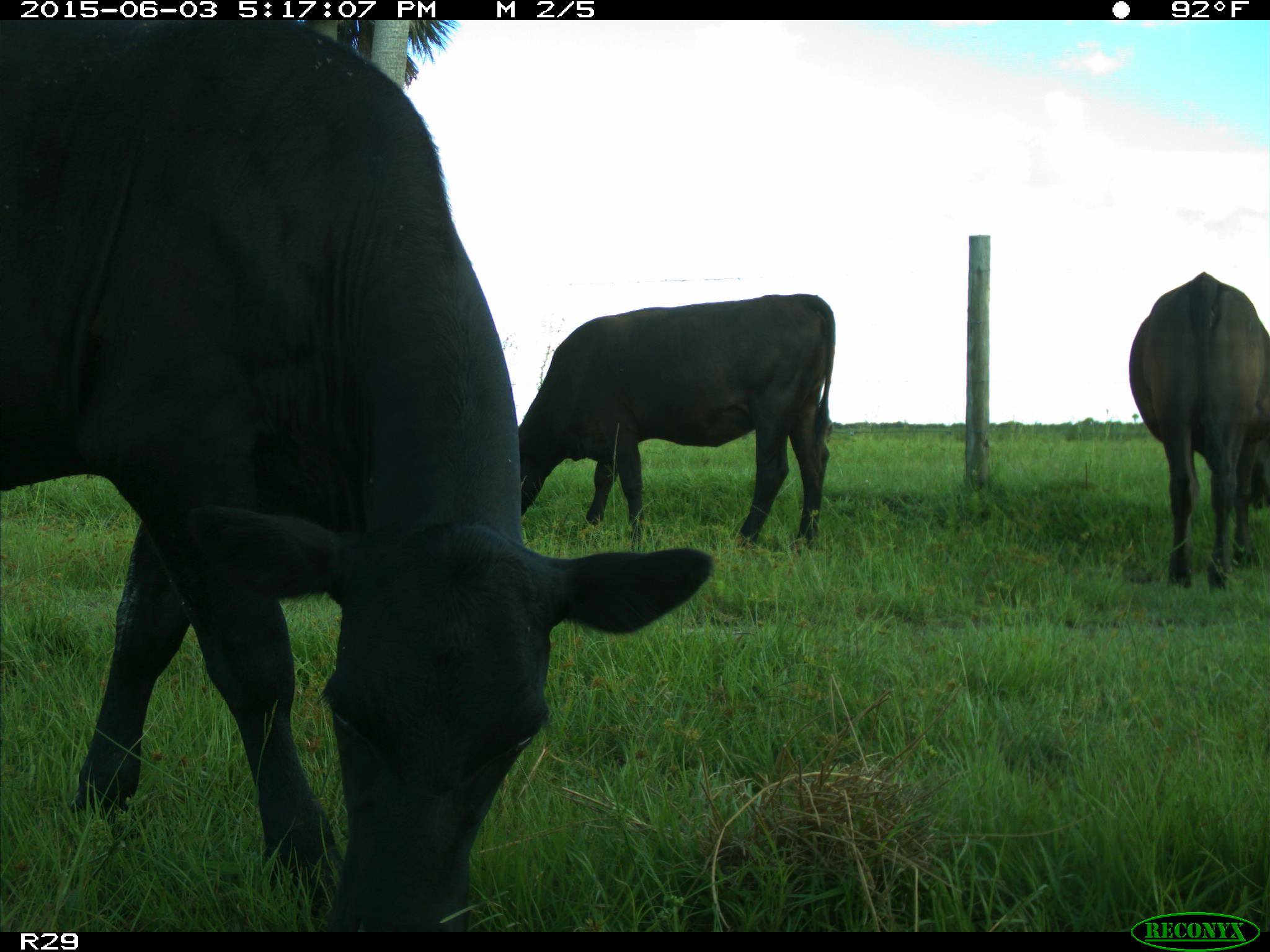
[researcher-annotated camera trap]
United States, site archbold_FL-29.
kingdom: Animalia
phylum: Chordata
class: Mammalia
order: Artiodactyla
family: Bovidae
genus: Bos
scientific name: Bos taurus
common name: domestic cow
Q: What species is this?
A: Bos taurus (domestic cow).